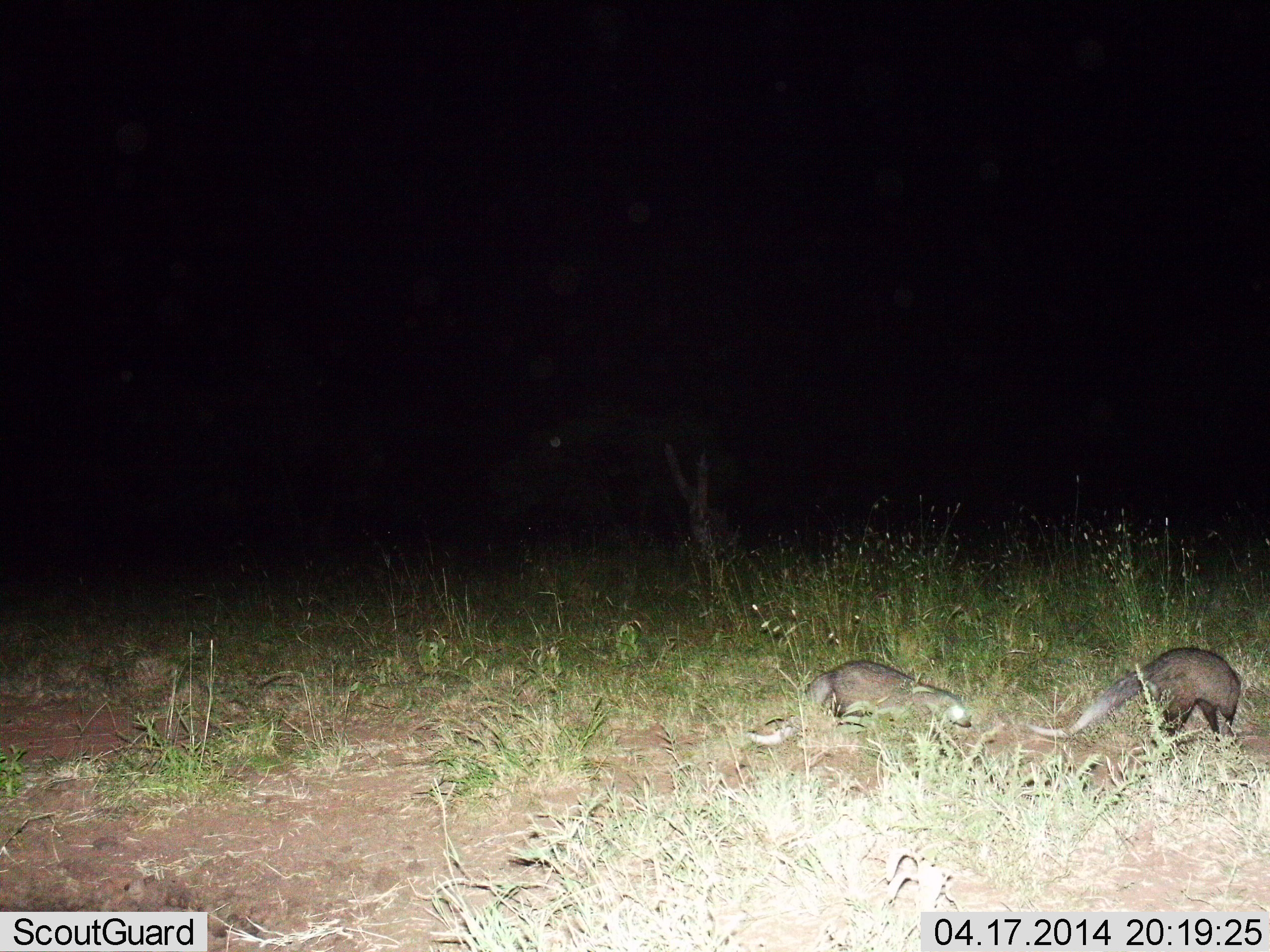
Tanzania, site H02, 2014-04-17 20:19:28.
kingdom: Animalia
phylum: Chordata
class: Mammalia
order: Carnivora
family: Herpestidae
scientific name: Herpestidae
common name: mongoose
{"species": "mongoose (Herpestidae)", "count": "2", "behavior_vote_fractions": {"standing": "20%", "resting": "0%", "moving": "60%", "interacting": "10%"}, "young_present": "0%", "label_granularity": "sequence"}